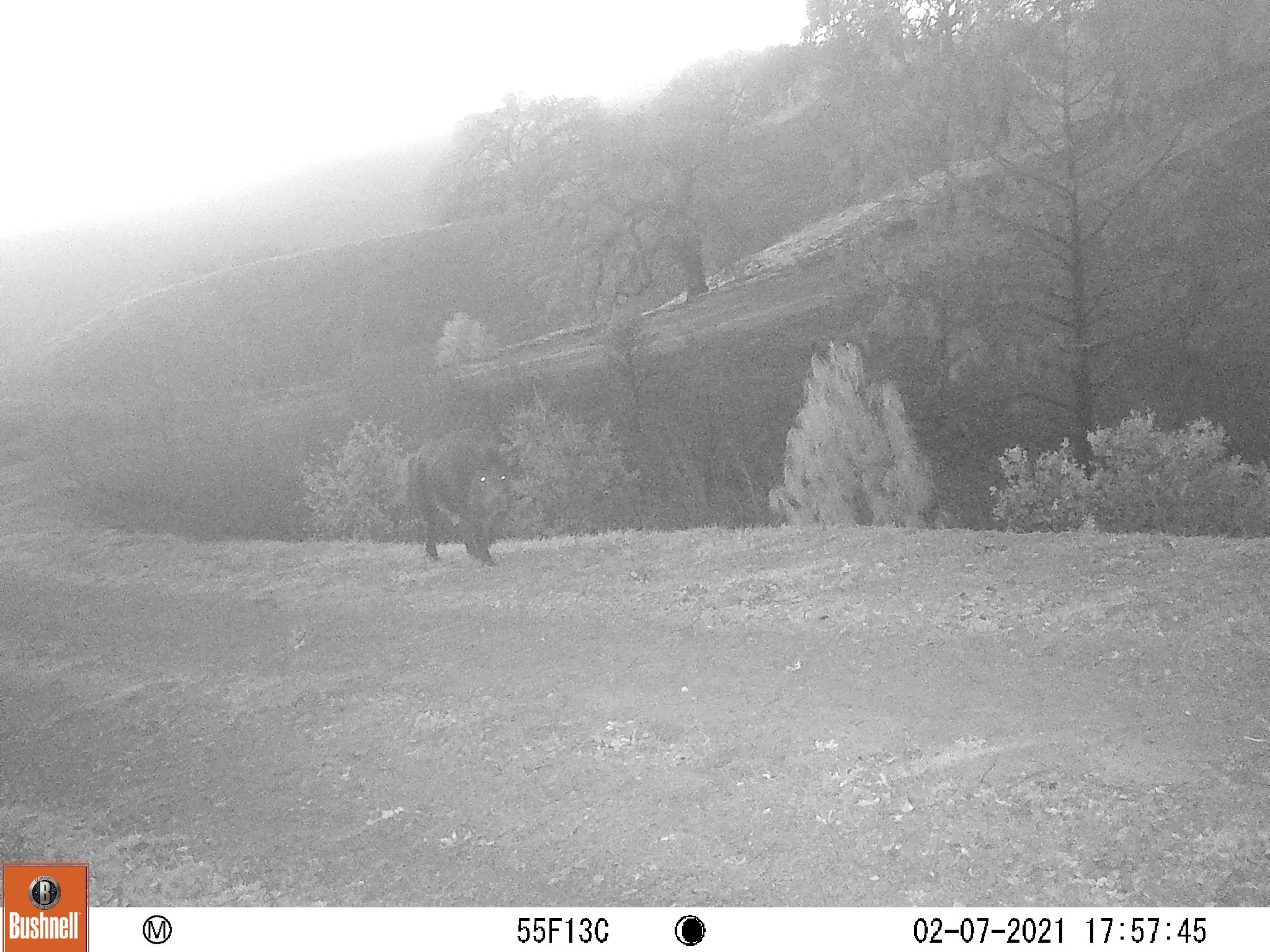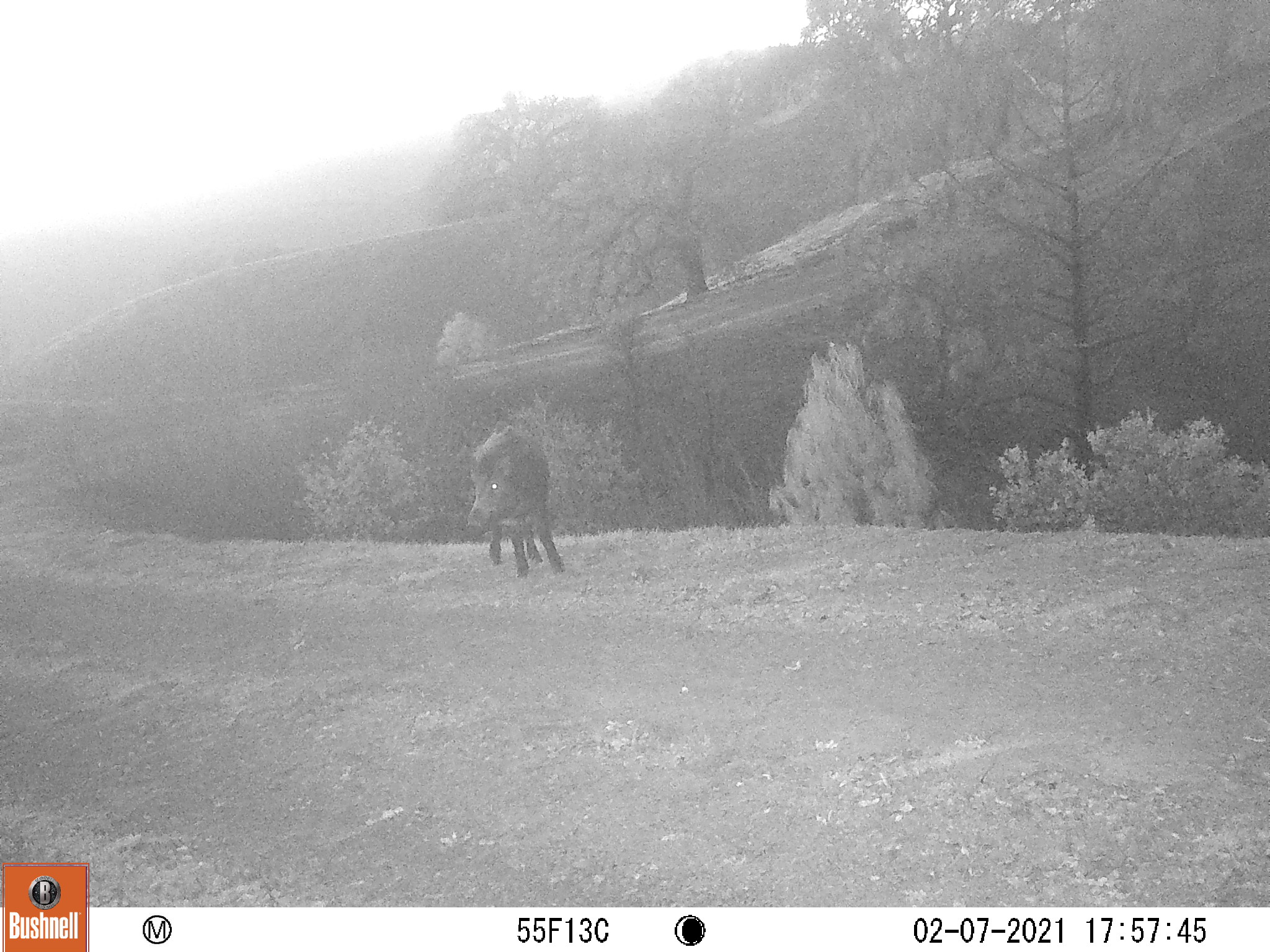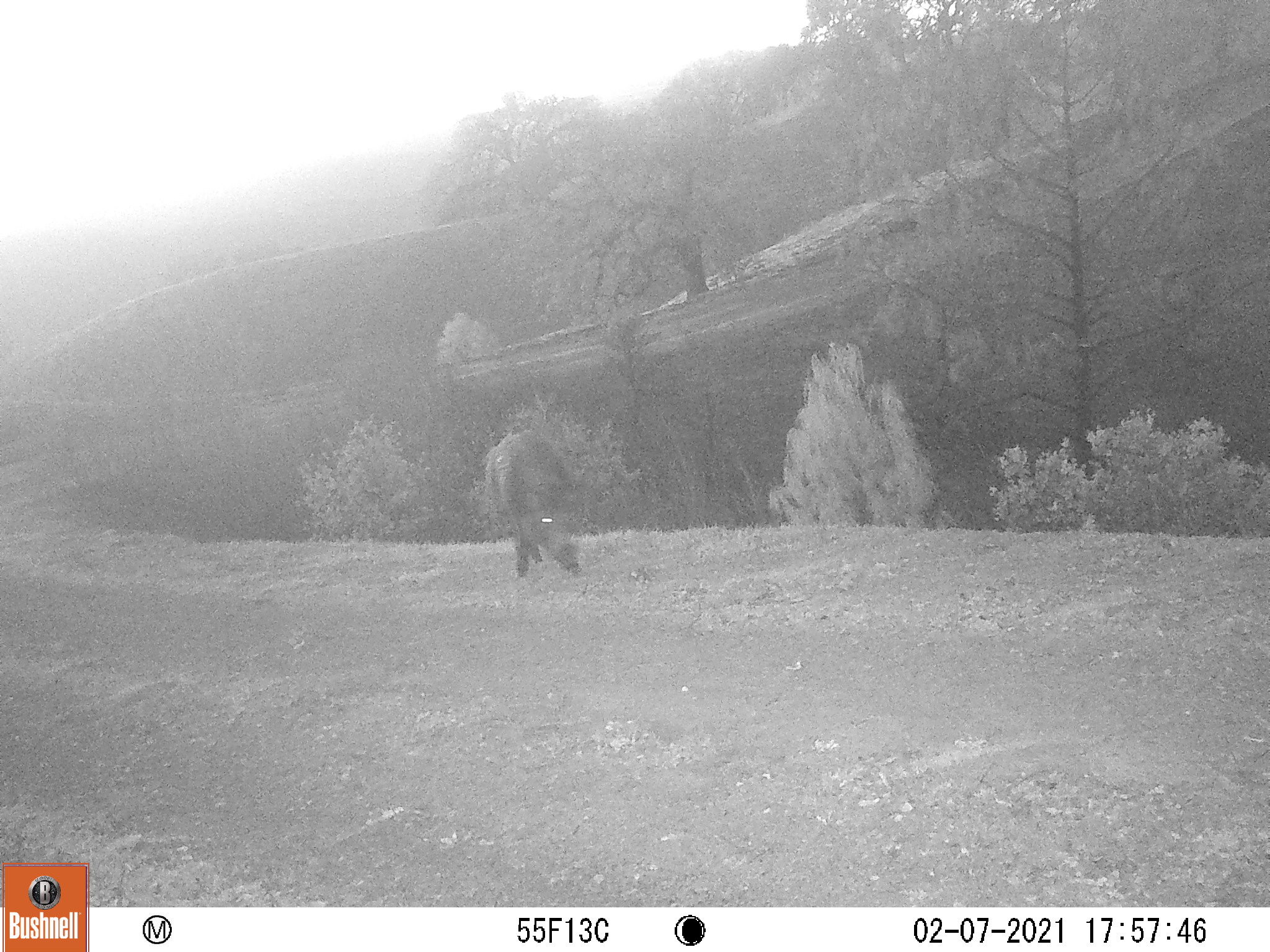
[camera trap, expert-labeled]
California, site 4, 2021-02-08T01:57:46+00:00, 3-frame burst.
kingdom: Animalia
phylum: Chordata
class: Mammalia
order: Artiodactyla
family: Suidae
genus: Sus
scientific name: Sus scrofa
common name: wild boar